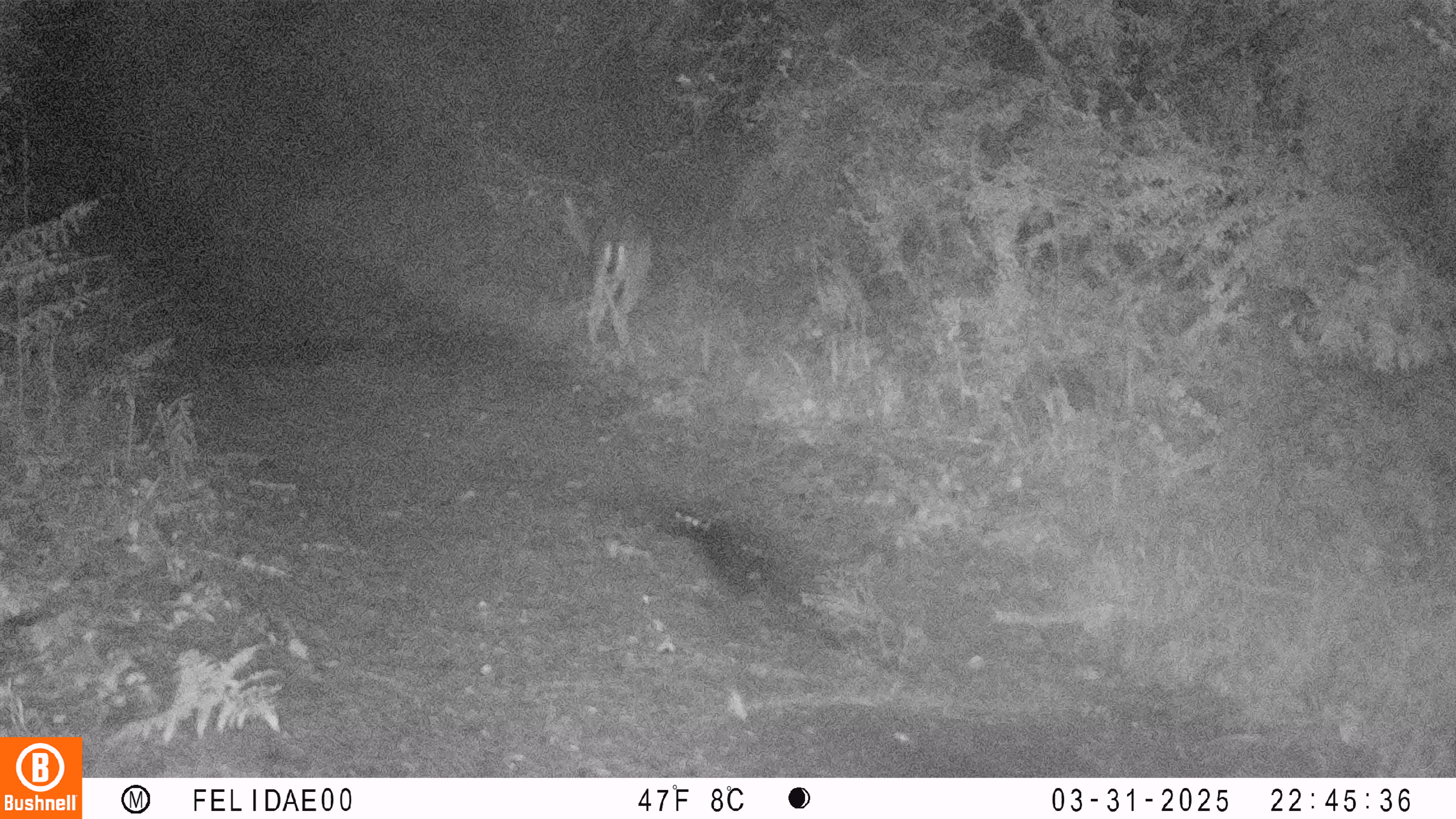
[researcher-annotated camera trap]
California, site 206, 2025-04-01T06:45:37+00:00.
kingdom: Animalia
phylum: Chordata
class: Mammalia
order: Artiodactyla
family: Cervidae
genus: Odocoileus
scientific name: Odocoileus hemionus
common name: mule deer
Mule deer (Odocoileus hemionus).